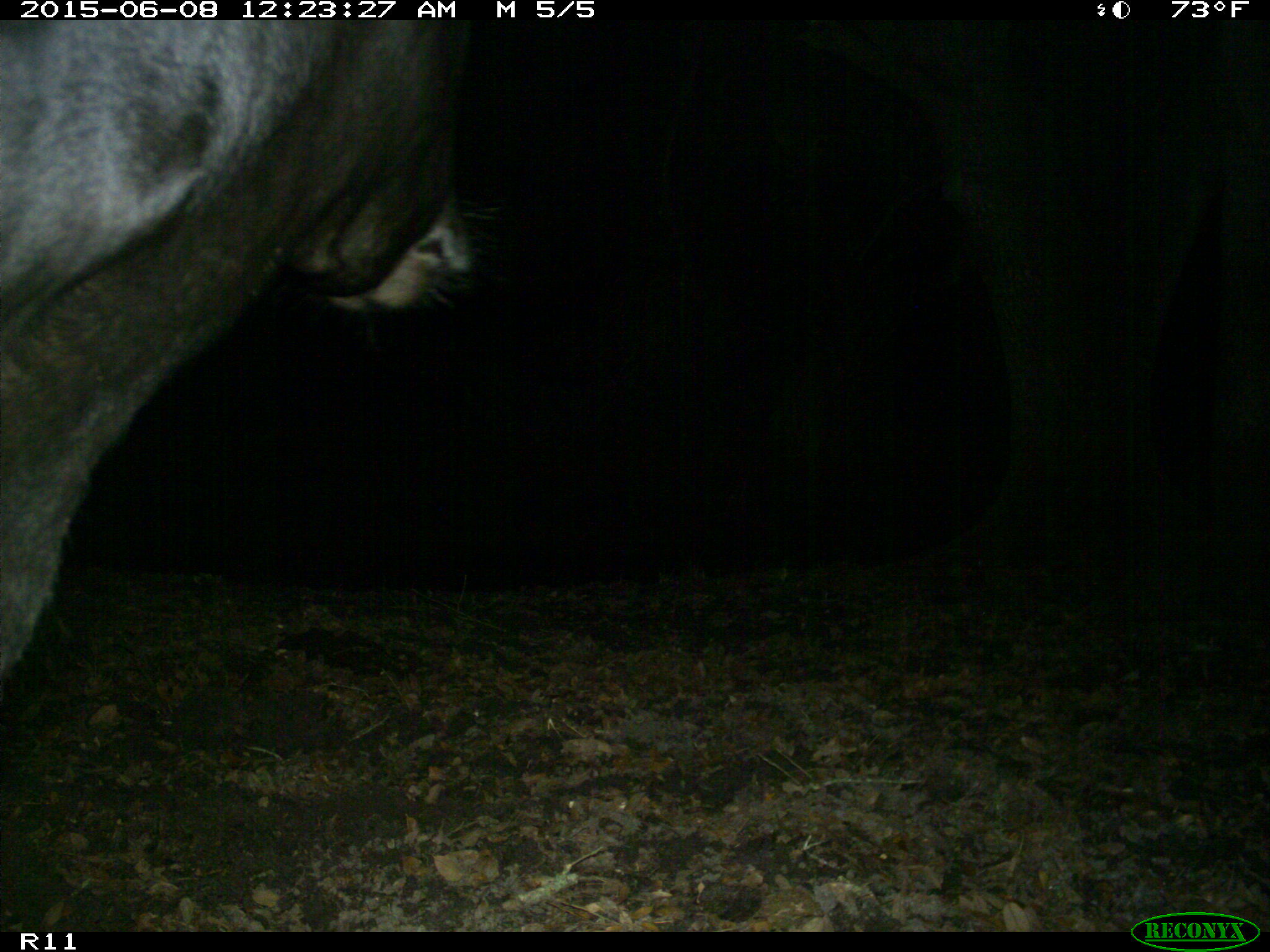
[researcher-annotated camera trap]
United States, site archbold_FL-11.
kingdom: Animalia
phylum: Chordata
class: Mammalia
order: Artiodactyla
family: Bovidae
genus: Bos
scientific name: Bos taurus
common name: domestic cow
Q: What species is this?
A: Bos taurus (domestic cow).